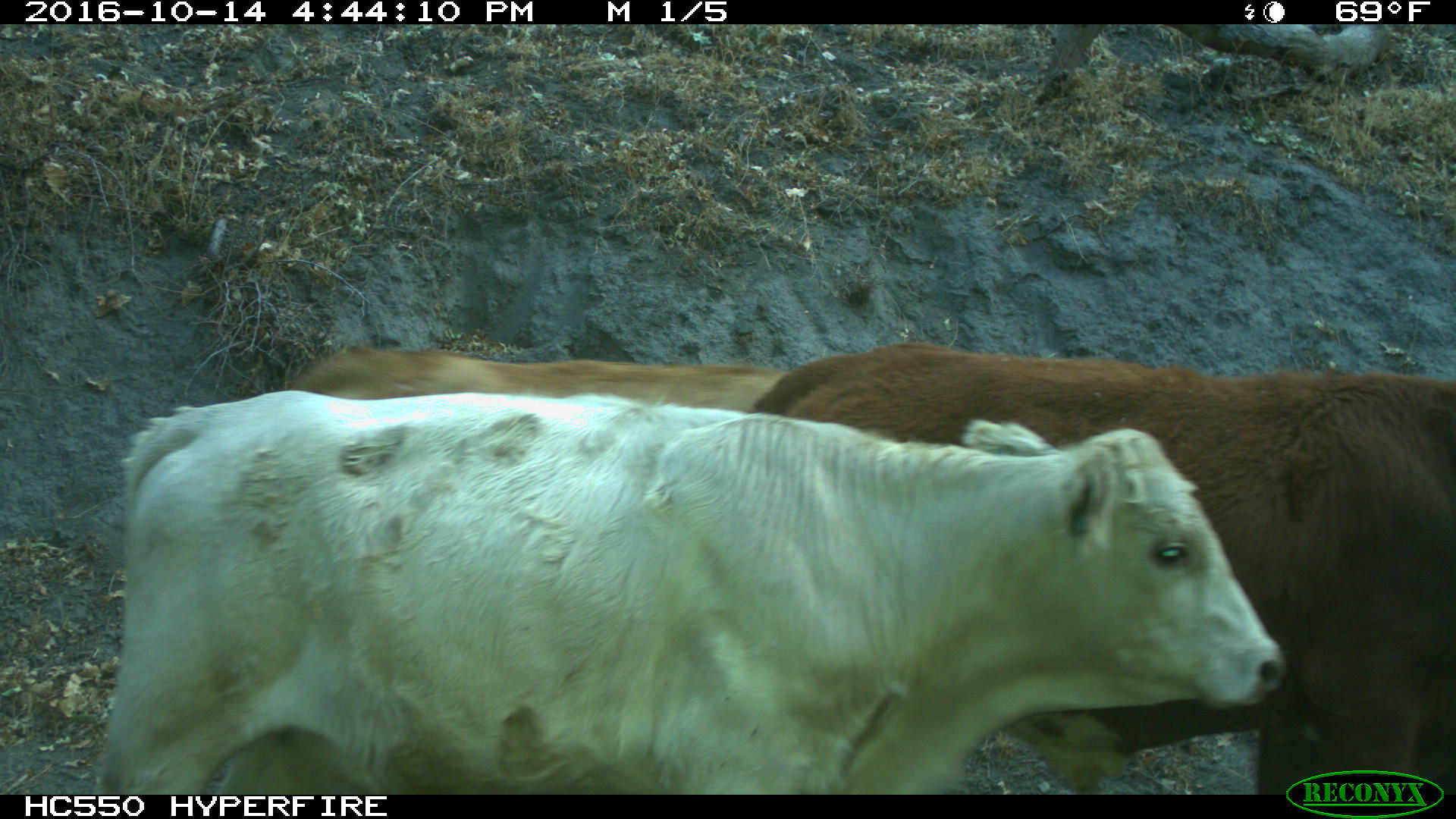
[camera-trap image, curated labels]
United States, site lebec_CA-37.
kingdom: Animalia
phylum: Chordata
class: Mammalia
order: Artiodactyla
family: Bovidae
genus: Bos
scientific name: Bos taurus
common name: domestic cow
Bos taurus (domestic cow).